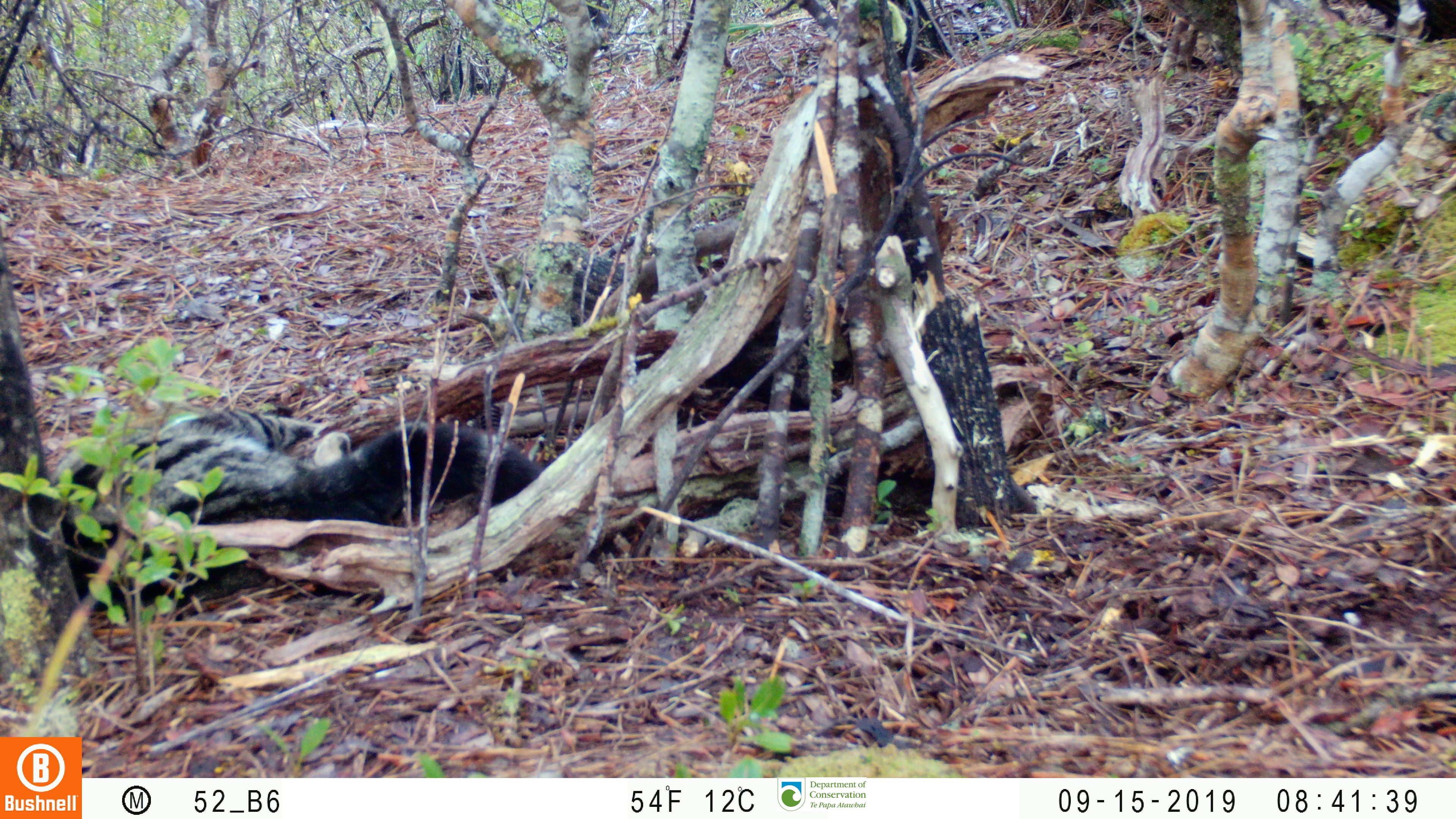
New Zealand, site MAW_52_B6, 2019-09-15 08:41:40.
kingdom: Animalia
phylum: Chordata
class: Mammalia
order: Carnivora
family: Felidae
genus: Felis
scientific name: Felis catus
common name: domestic cat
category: cat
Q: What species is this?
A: Cat (domestic cat) (Felis catus).